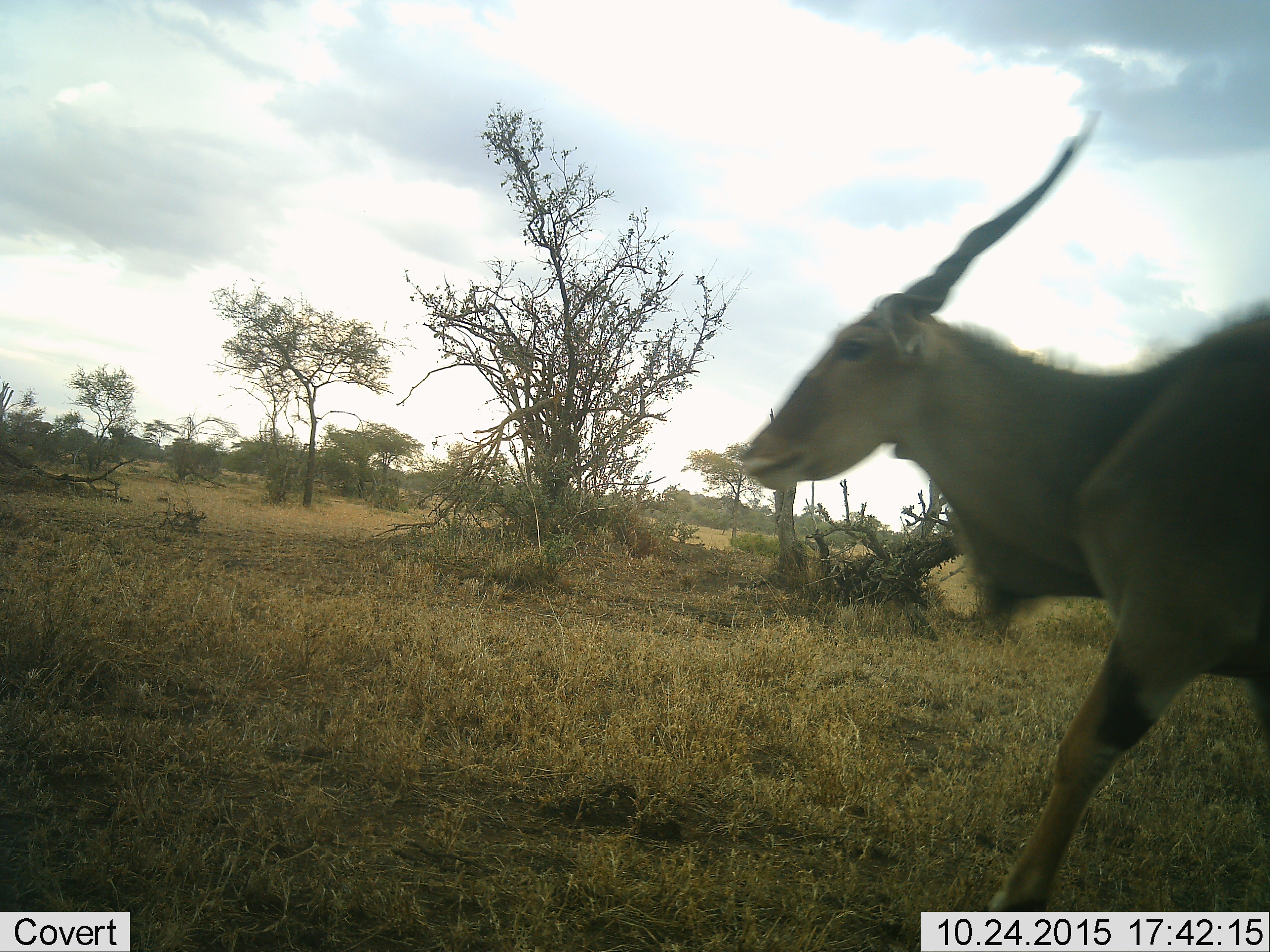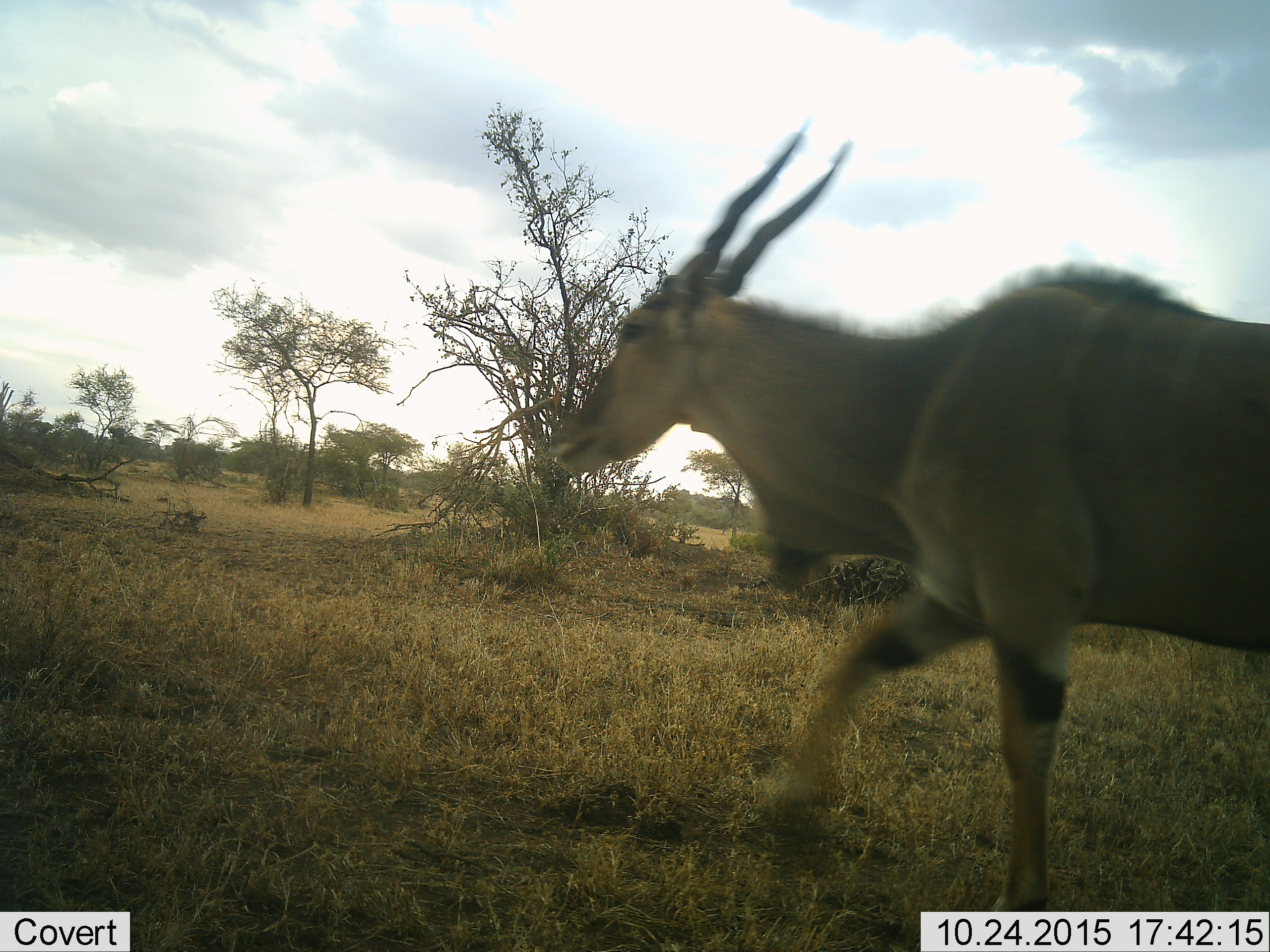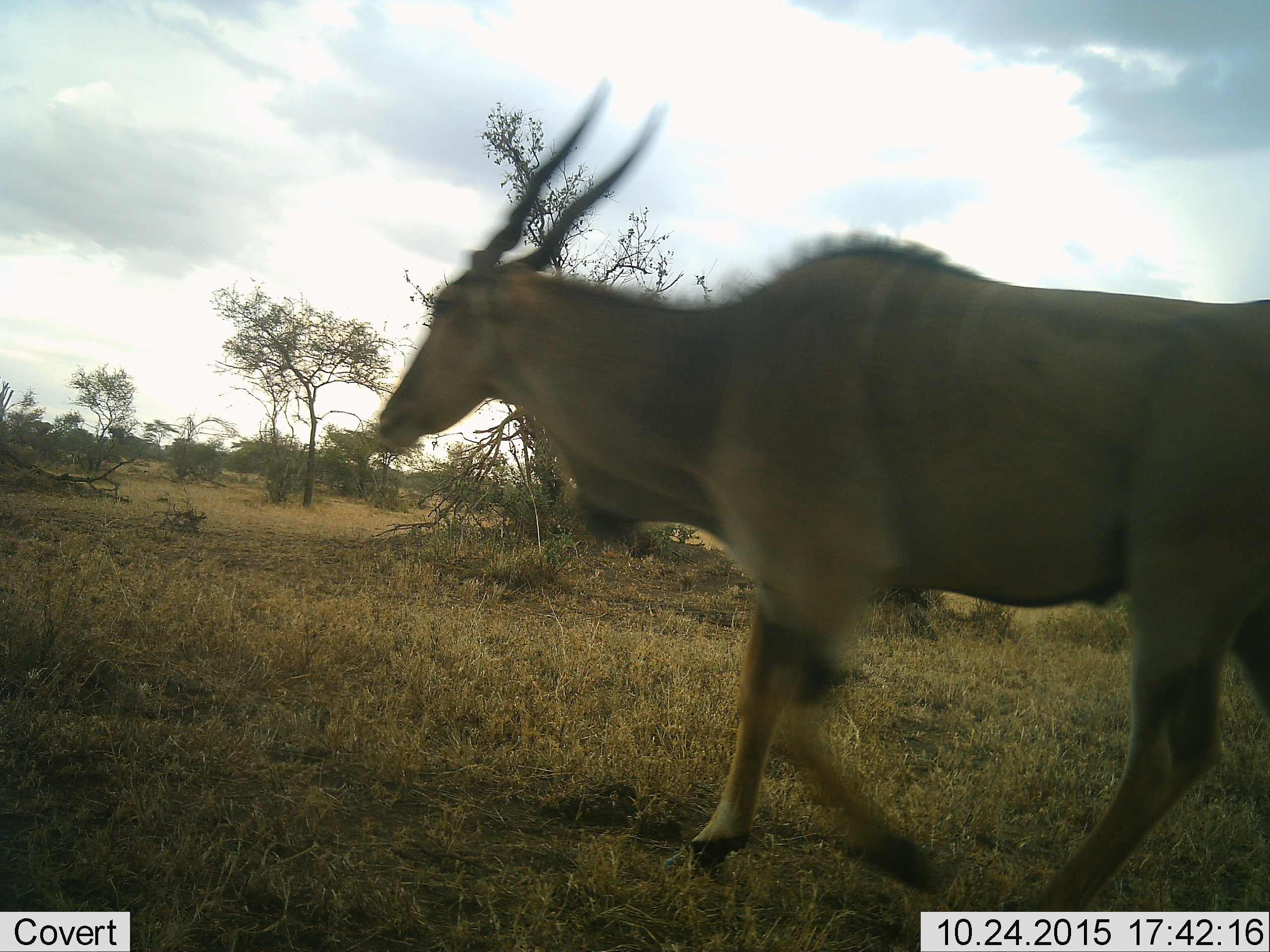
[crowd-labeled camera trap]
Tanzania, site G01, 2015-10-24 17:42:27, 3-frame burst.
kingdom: Animalia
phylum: Chordata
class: Mammalia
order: Artiodactyla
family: Bovidae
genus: Tragelaphus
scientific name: Tragelaphus oryx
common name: eland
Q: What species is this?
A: Eland (Tragelaphus oryx).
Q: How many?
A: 1.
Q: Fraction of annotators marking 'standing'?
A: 0%.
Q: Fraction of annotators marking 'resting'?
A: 0%.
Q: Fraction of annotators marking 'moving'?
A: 100%.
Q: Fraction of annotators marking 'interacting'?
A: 0%.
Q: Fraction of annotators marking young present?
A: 0%.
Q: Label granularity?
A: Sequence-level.